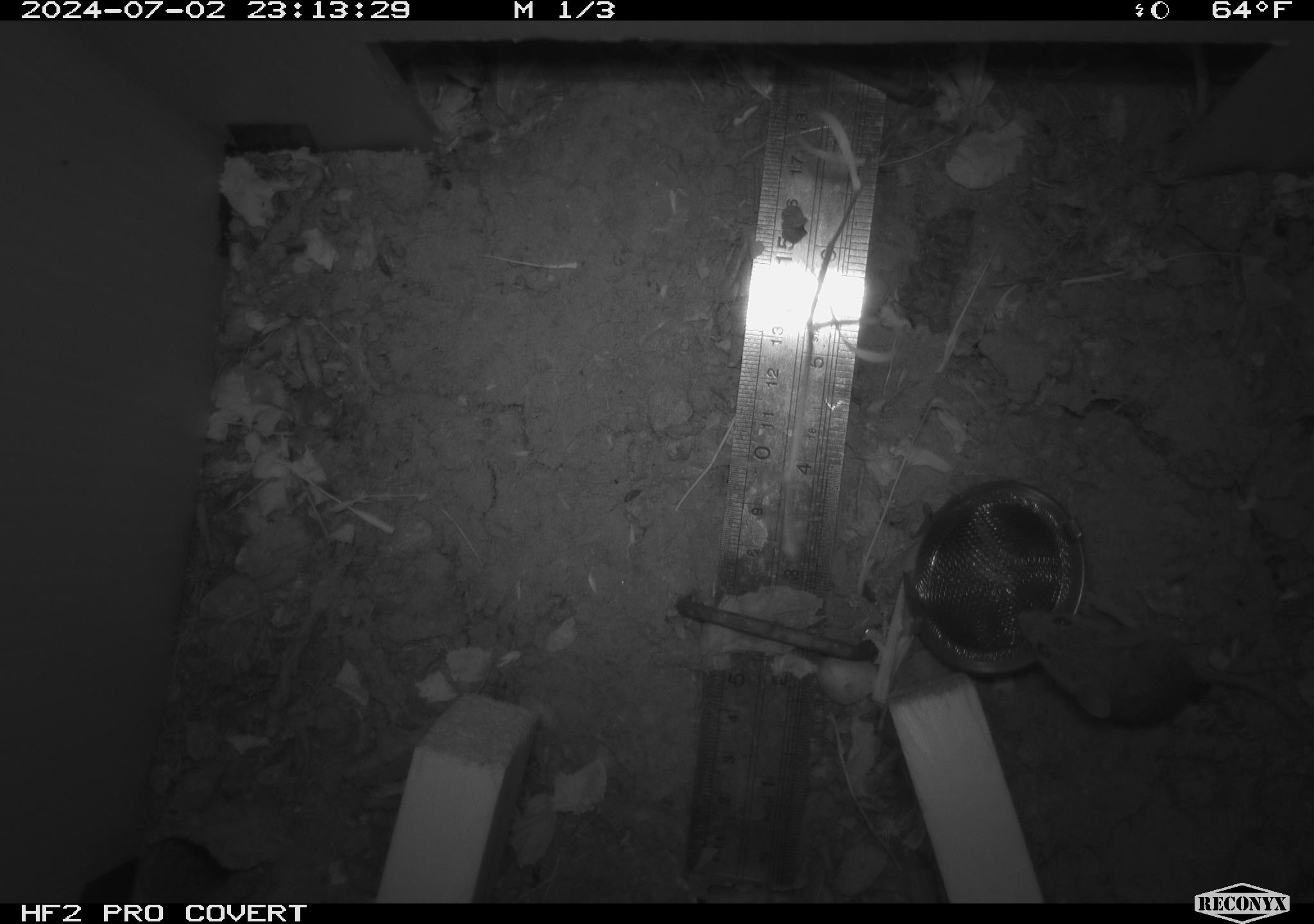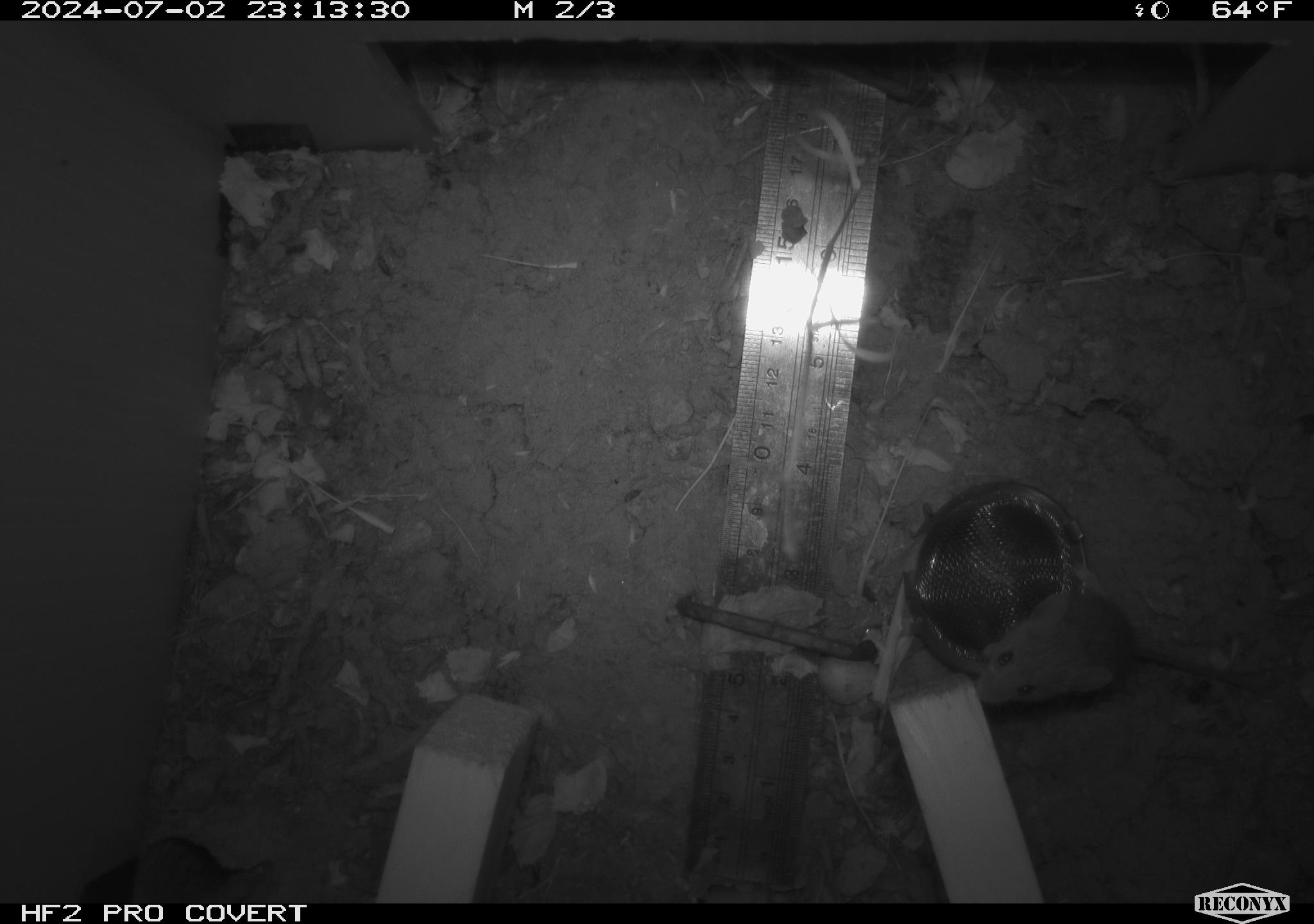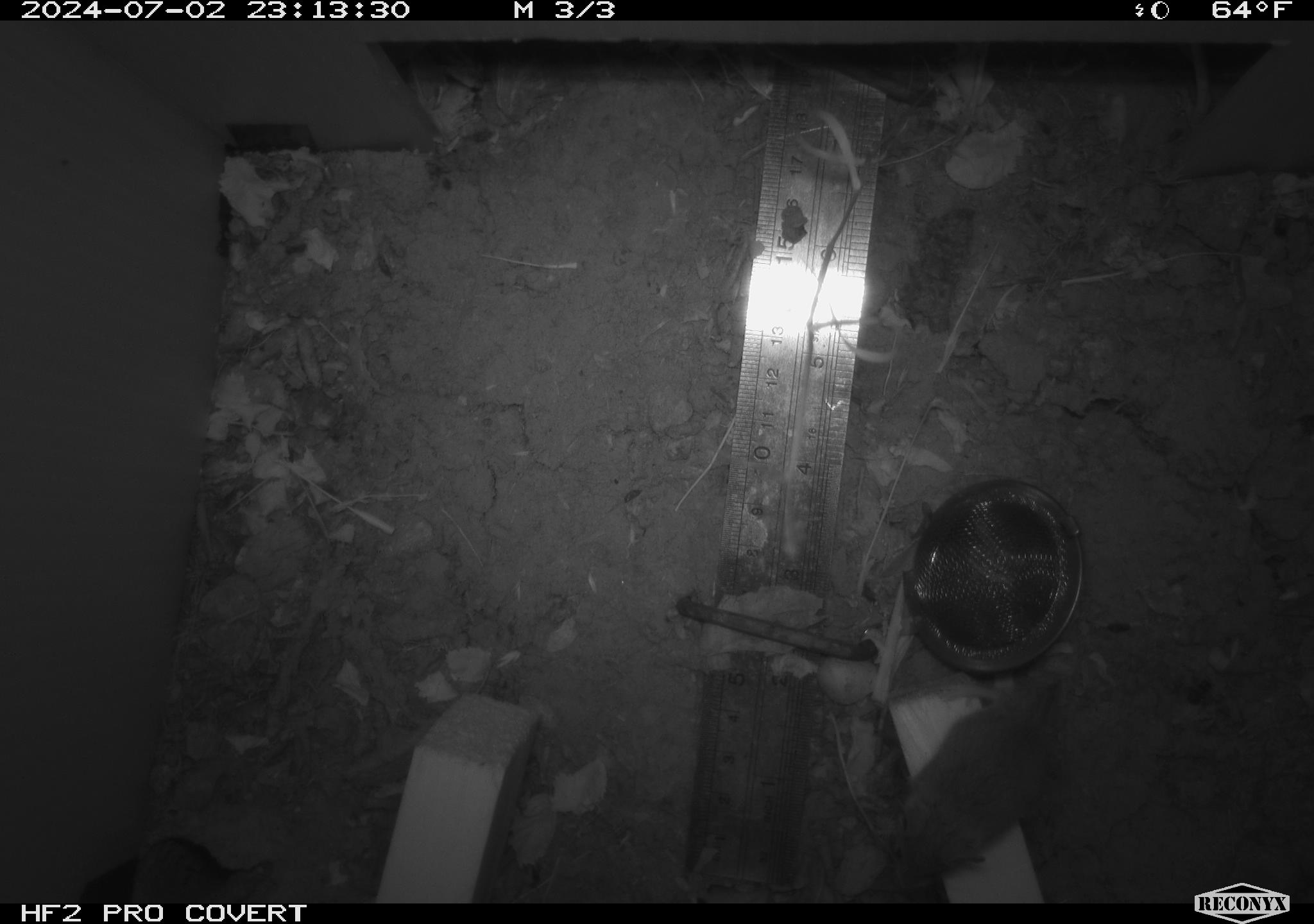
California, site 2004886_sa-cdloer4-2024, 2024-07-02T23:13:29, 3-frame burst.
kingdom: Animalia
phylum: Chordata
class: Mammalia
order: Rodentia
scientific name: Rodentia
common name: rodent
Rodent (Rodentia).